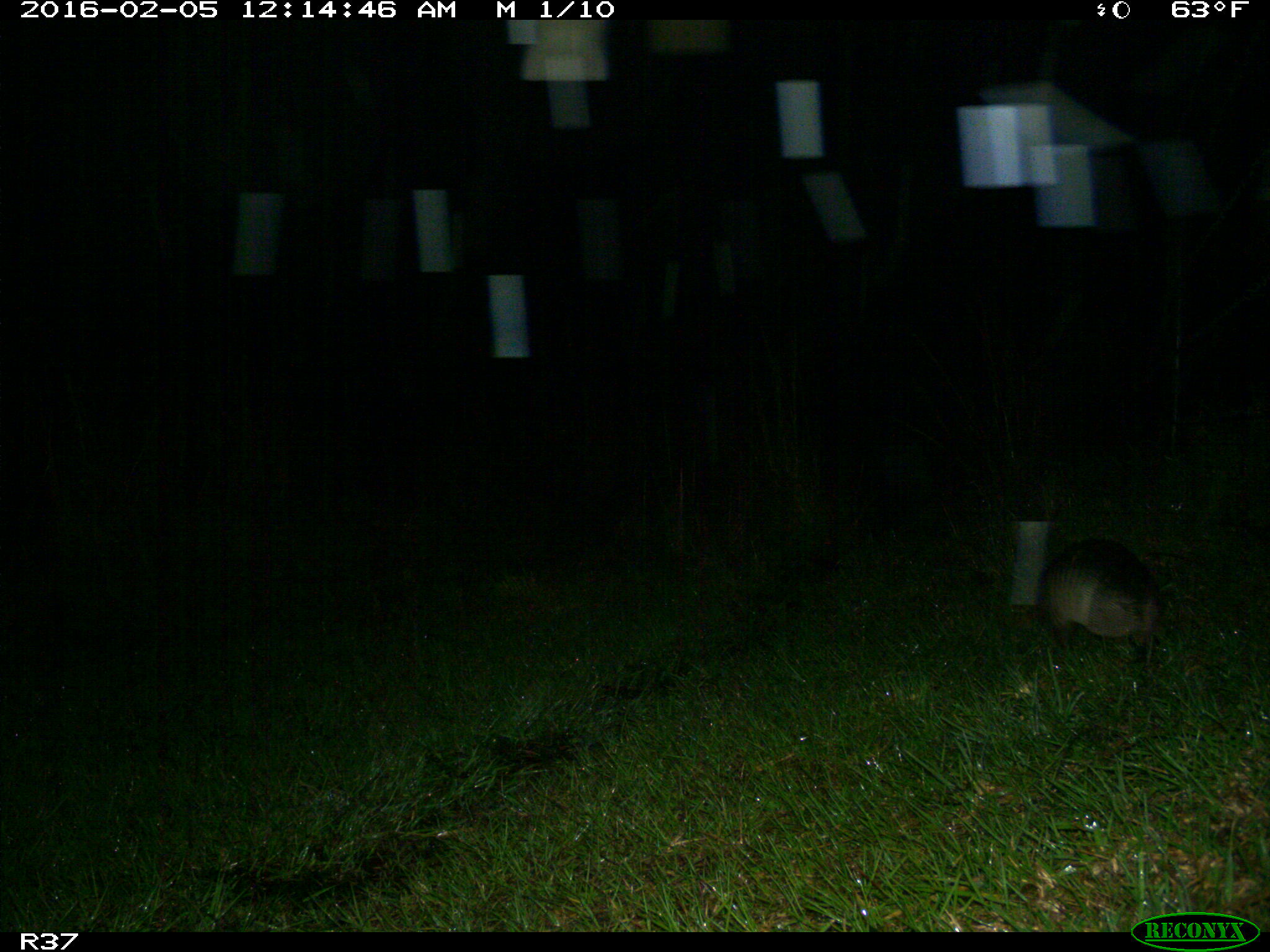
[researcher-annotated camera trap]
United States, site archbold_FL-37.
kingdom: Animalia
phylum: Chordata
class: Mammalia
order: Cingulata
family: Dasypodidae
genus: Dasypus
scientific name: Dasypus novemcinctus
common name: nine-banded armadillo